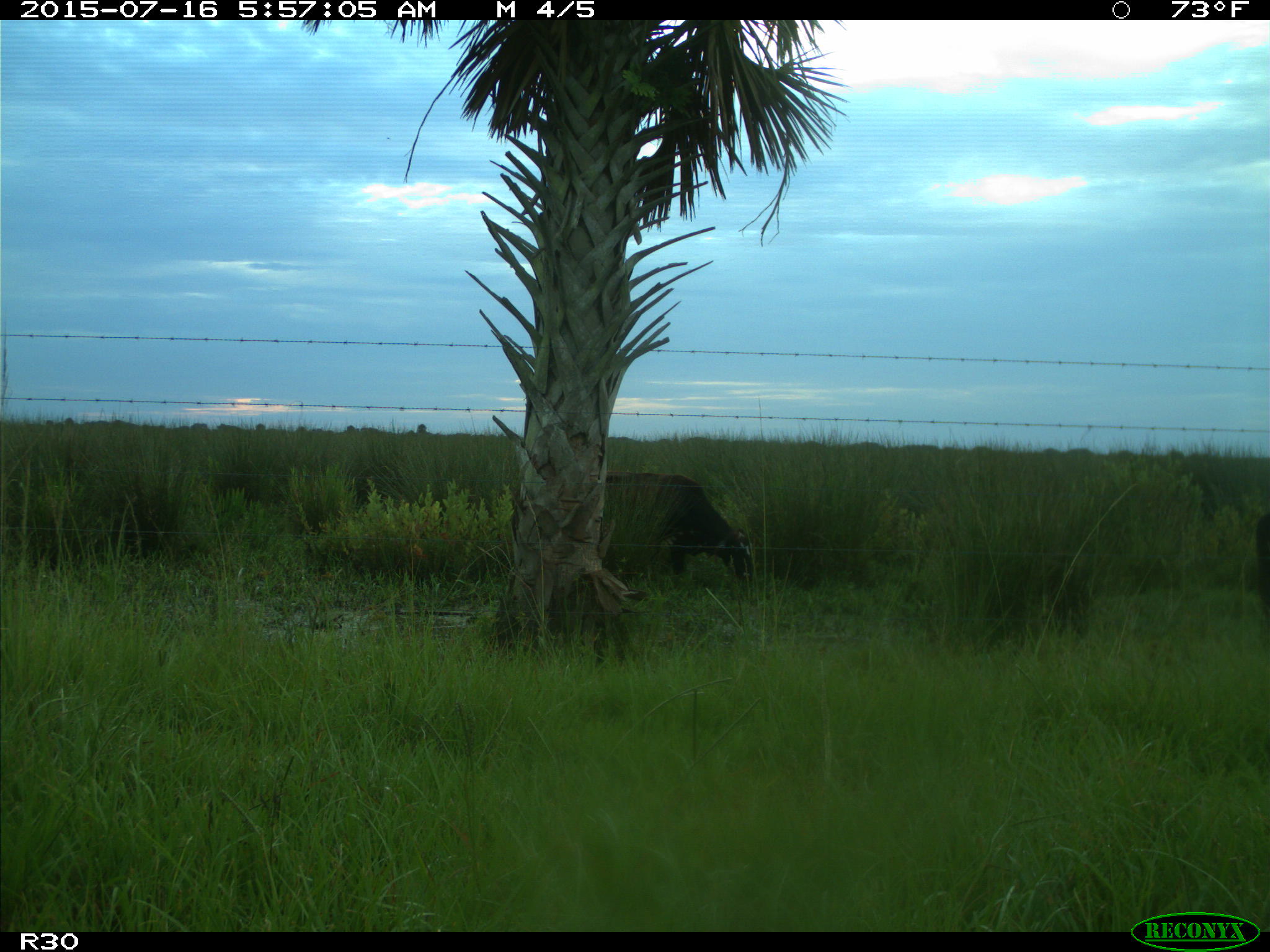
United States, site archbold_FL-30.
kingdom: Animalia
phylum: Chordata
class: Mammalia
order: Artiodactyla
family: Bovidae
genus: Bos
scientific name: Bos taurus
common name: domestic cow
Bos taurus (domestic cow).